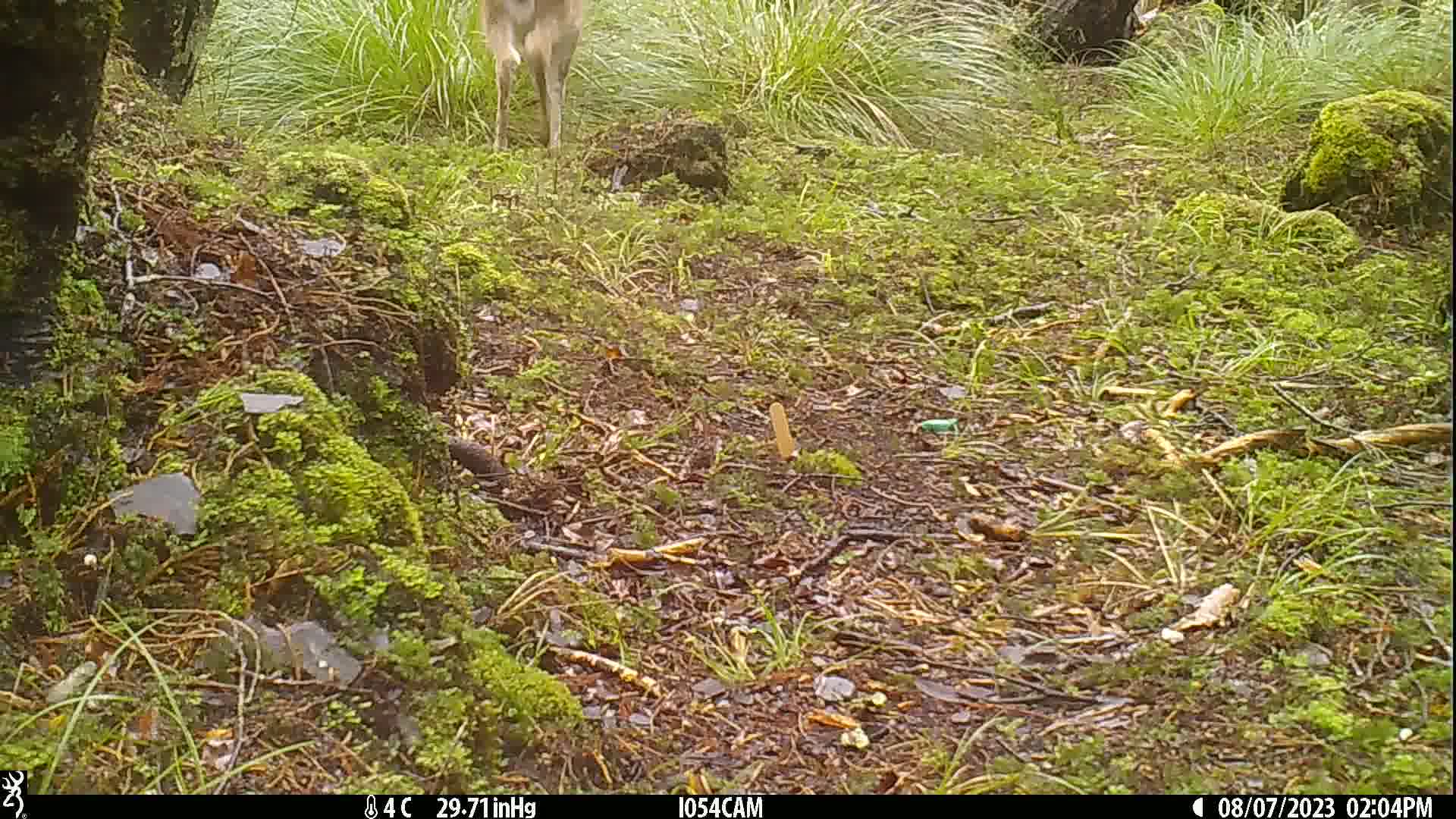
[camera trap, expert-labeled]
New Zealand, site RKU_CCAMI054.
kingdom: Animalia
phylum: Chordata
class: Mammalia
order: Artiodactyla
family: Cervidae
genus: Odocoileus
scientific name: Odocoileus virginianus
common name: white-tailed deer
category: white tailed deer